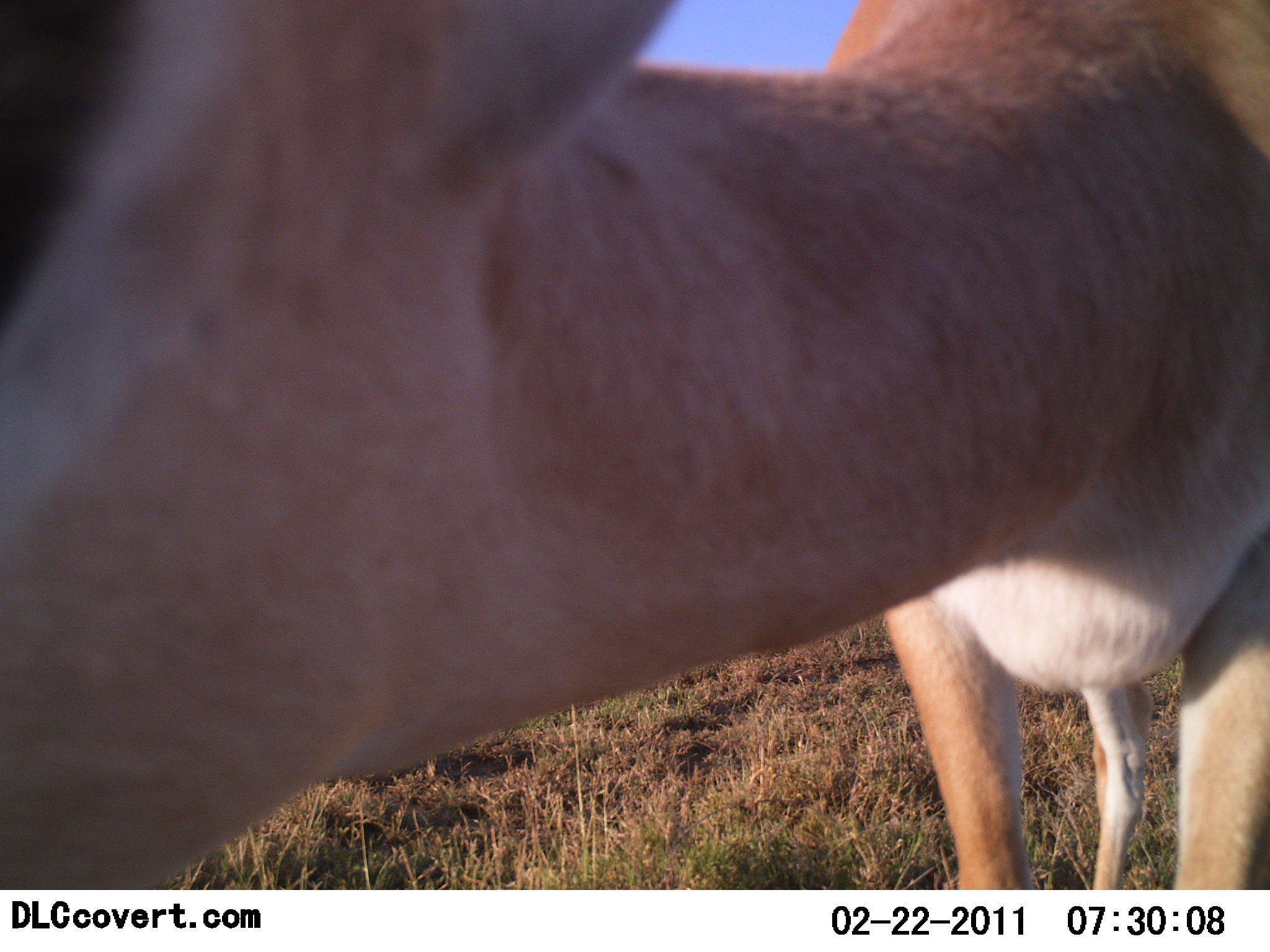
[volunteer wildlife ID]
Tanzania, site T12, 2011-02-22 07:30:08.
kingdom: Animalia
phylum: Chordata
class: Mammalia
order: Artiodactyla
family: Bovidae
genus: Nanger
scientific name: Nanger granti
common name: grant's gazelle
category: gazellegrants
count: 1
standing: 60%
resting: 0%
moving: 10%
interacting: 30%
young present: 0%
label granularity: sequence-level